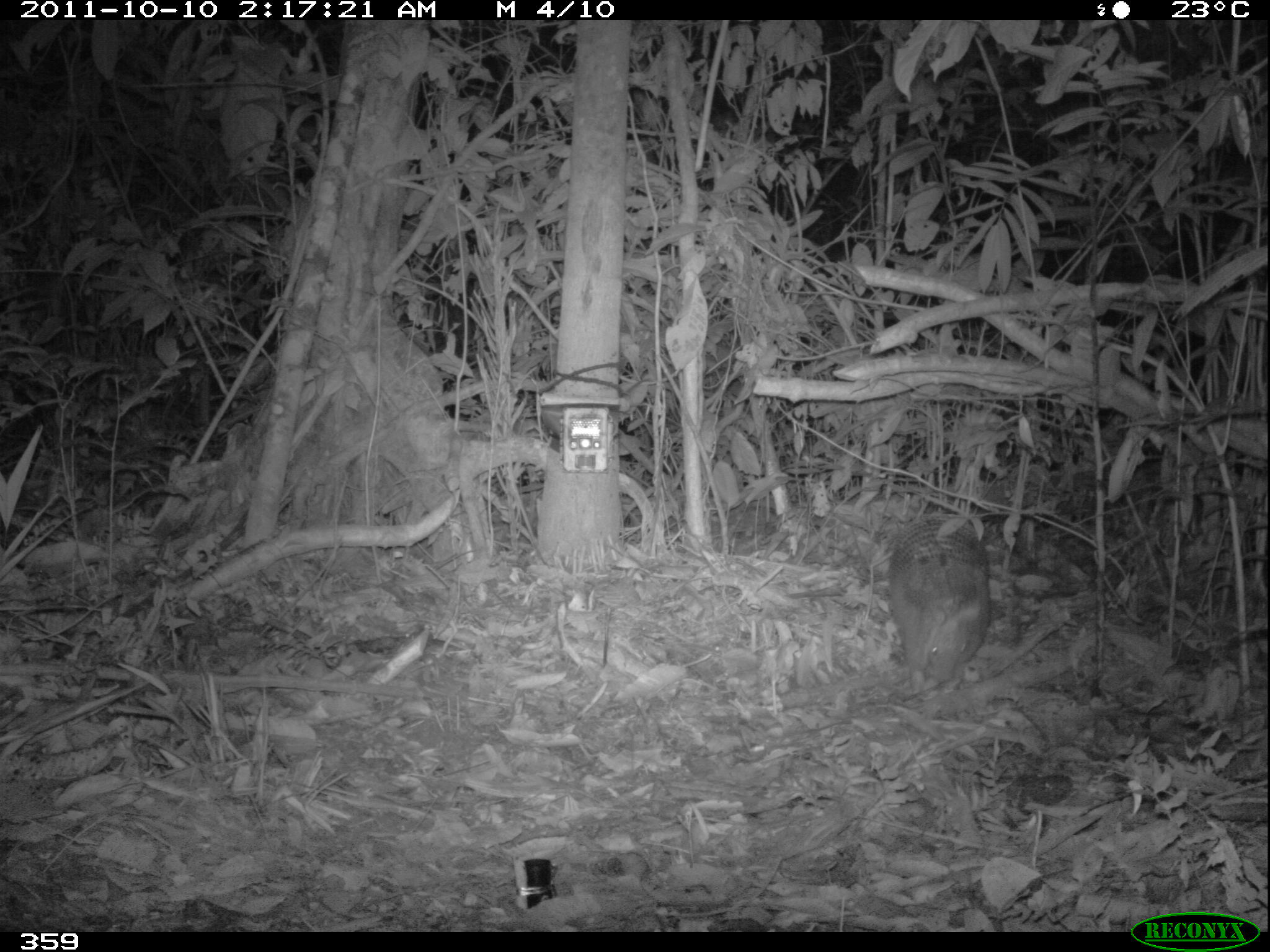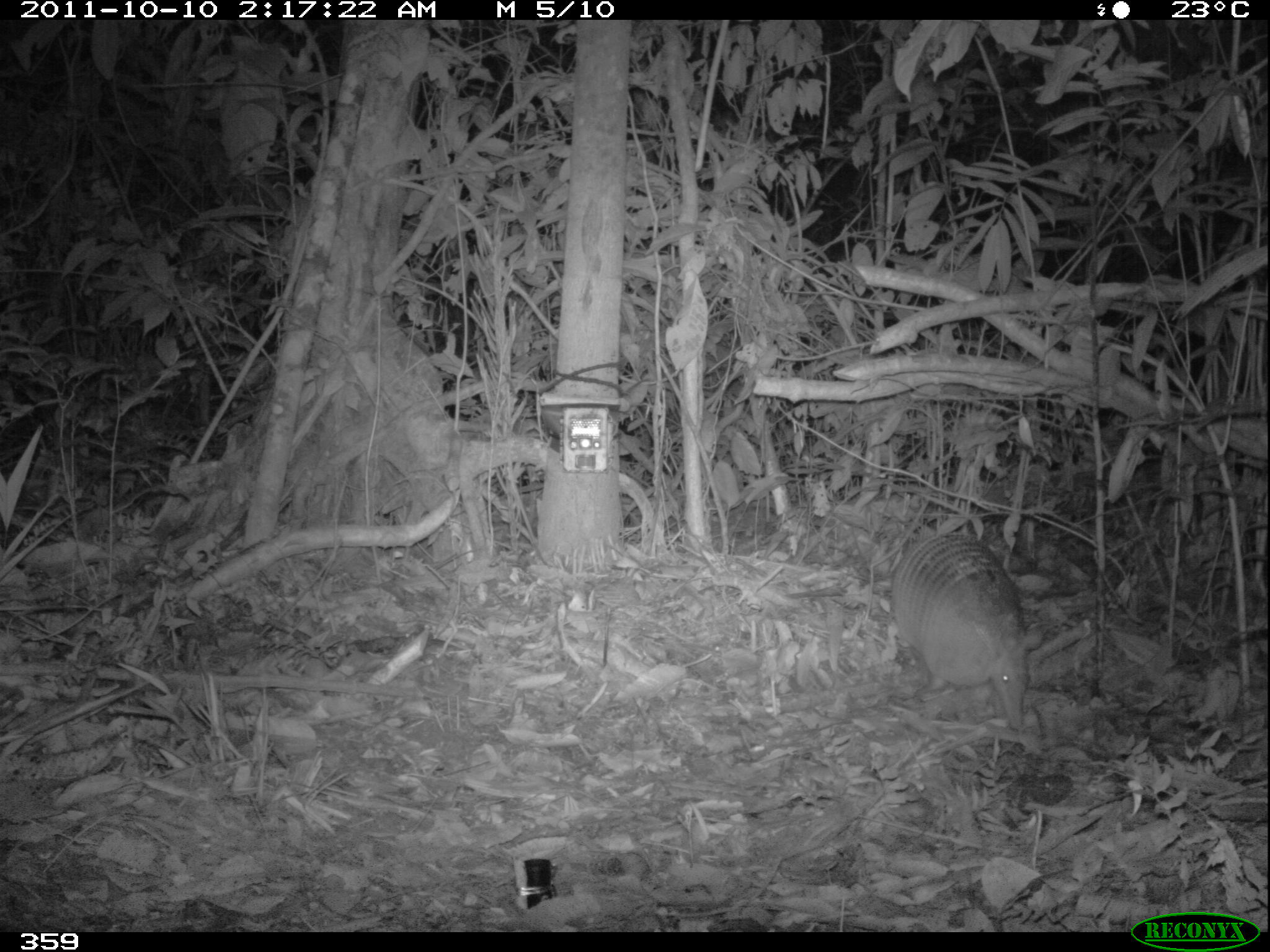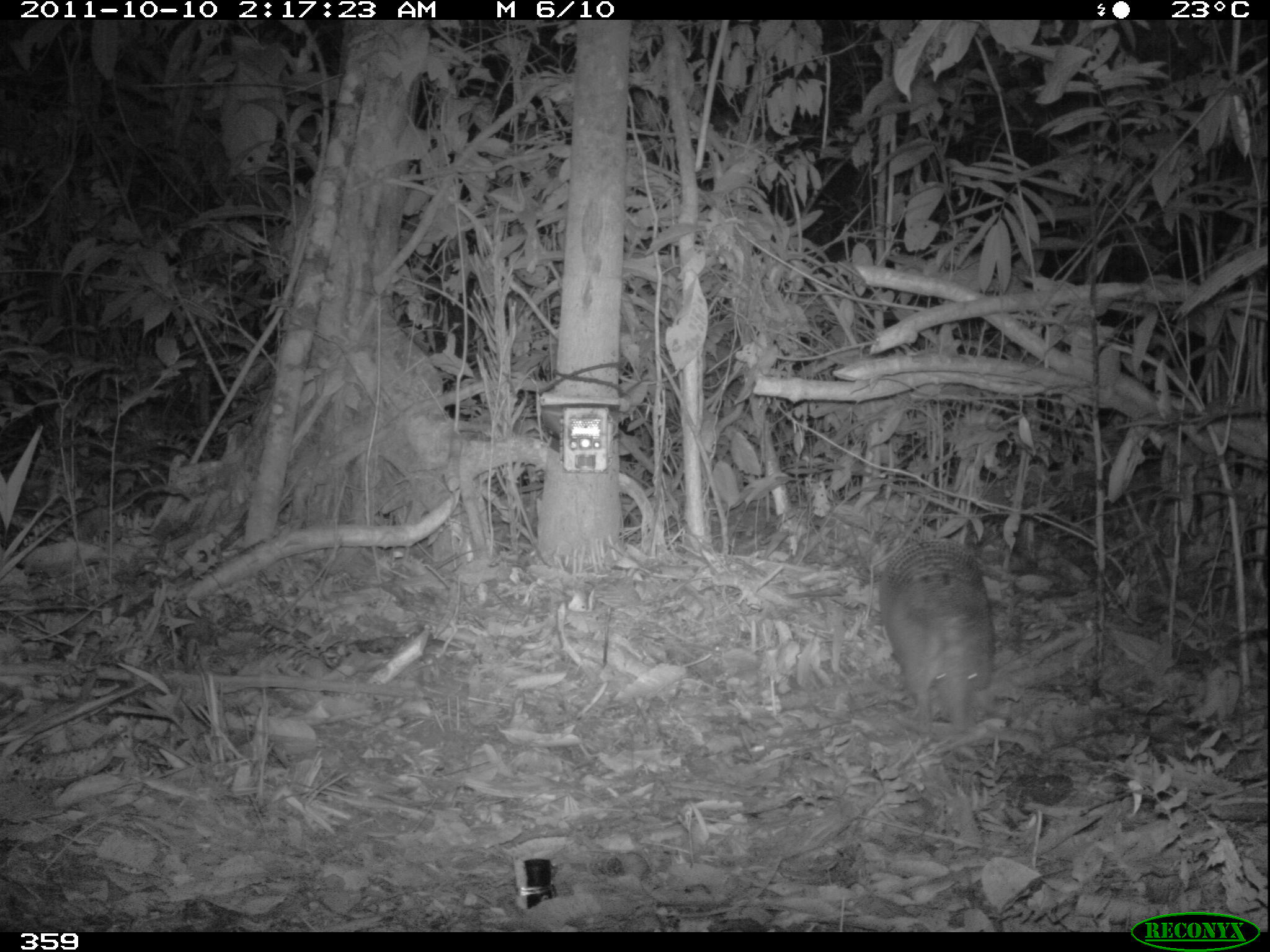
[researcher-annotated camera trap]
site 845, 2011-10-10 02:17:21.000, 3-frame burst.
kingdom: Animalia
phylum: Chordata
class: Mammalia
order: Cingulata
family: Dasypodidae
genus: Dasypus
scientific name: Dasypus kappleri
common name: greater long-nosed armadillo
Dasypus kappleri (greater long-nosed armadillo).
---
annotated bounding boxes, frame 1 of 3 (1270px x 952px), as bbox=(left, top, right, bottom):
dasypus kappleri: bbox=(880, 508, 990, 696)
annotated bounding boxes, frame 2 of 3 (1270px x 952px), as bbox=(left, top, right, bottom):
dasypus kappleri: bbox=(885, 529, 1043, 730)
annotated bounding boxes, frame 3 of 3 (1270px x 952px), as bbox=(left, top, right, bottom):
dasypus kappleri: bbox=(874, 535, 998, 734)